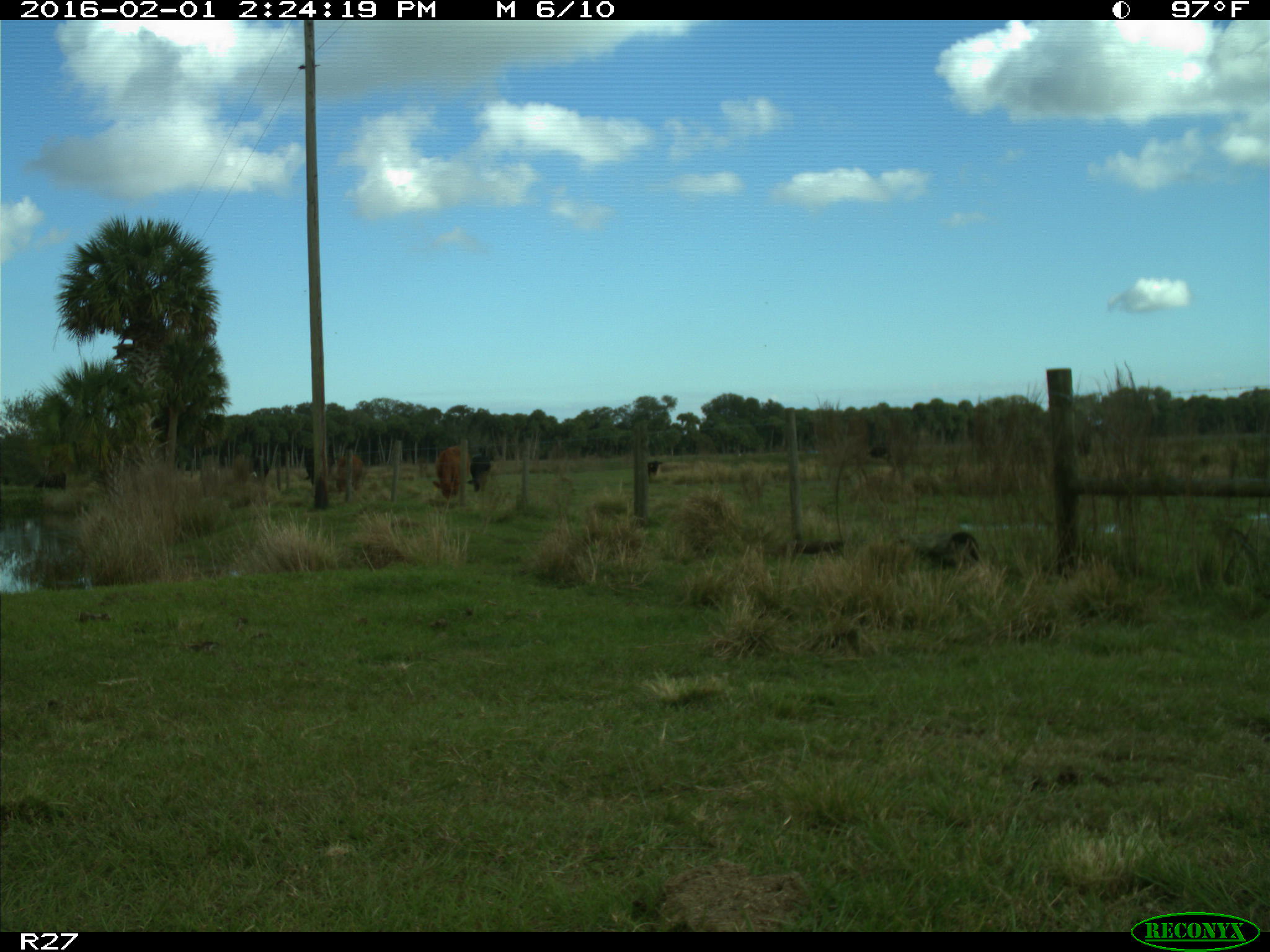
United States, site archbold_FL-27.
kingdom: Animalia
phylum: Chordata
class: Mammalia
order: Artiodactyla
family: Bovidae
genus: Bos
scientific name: Bos taurus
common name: domestic cow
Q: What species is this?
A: Bos taurus (domestic cow).